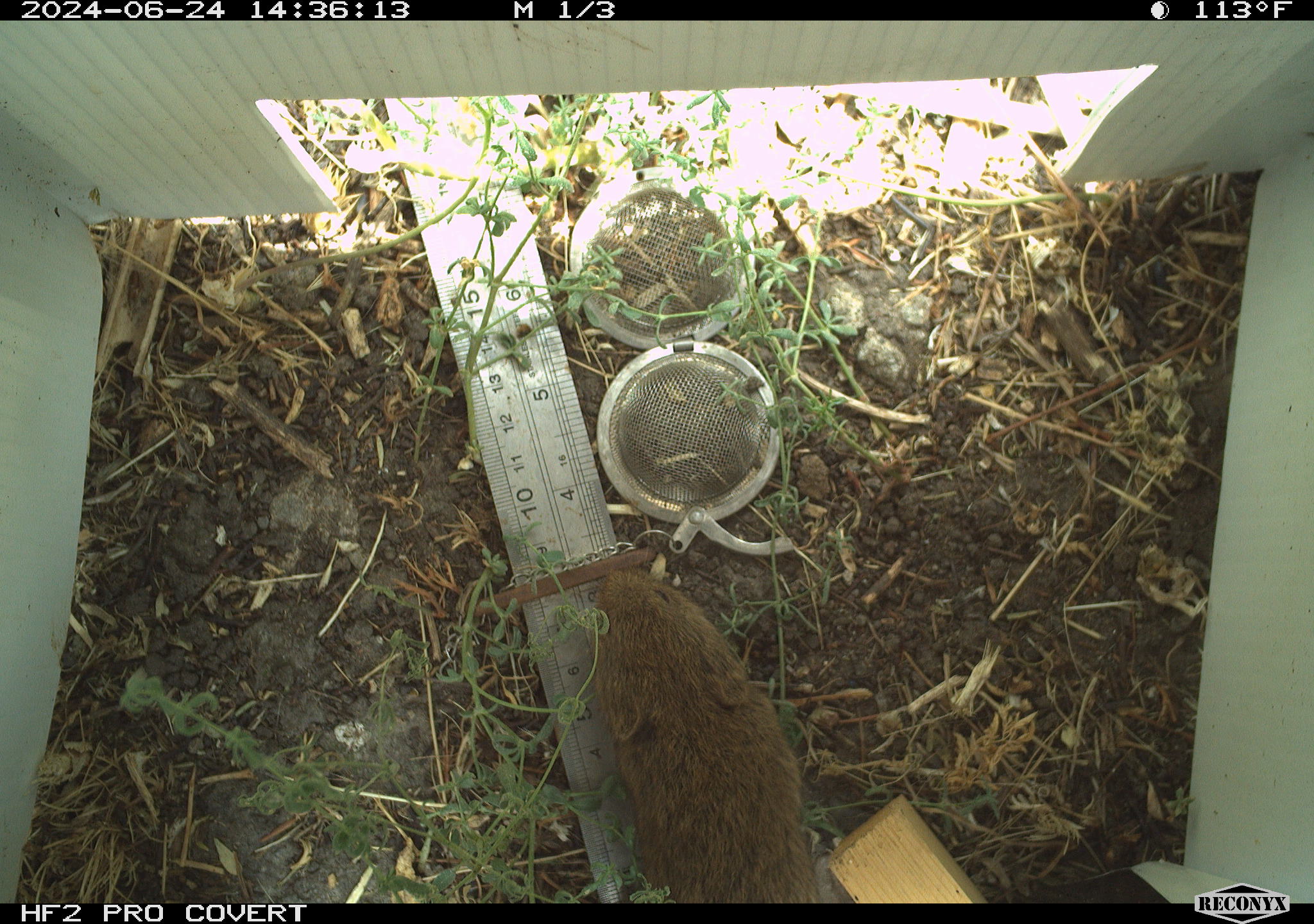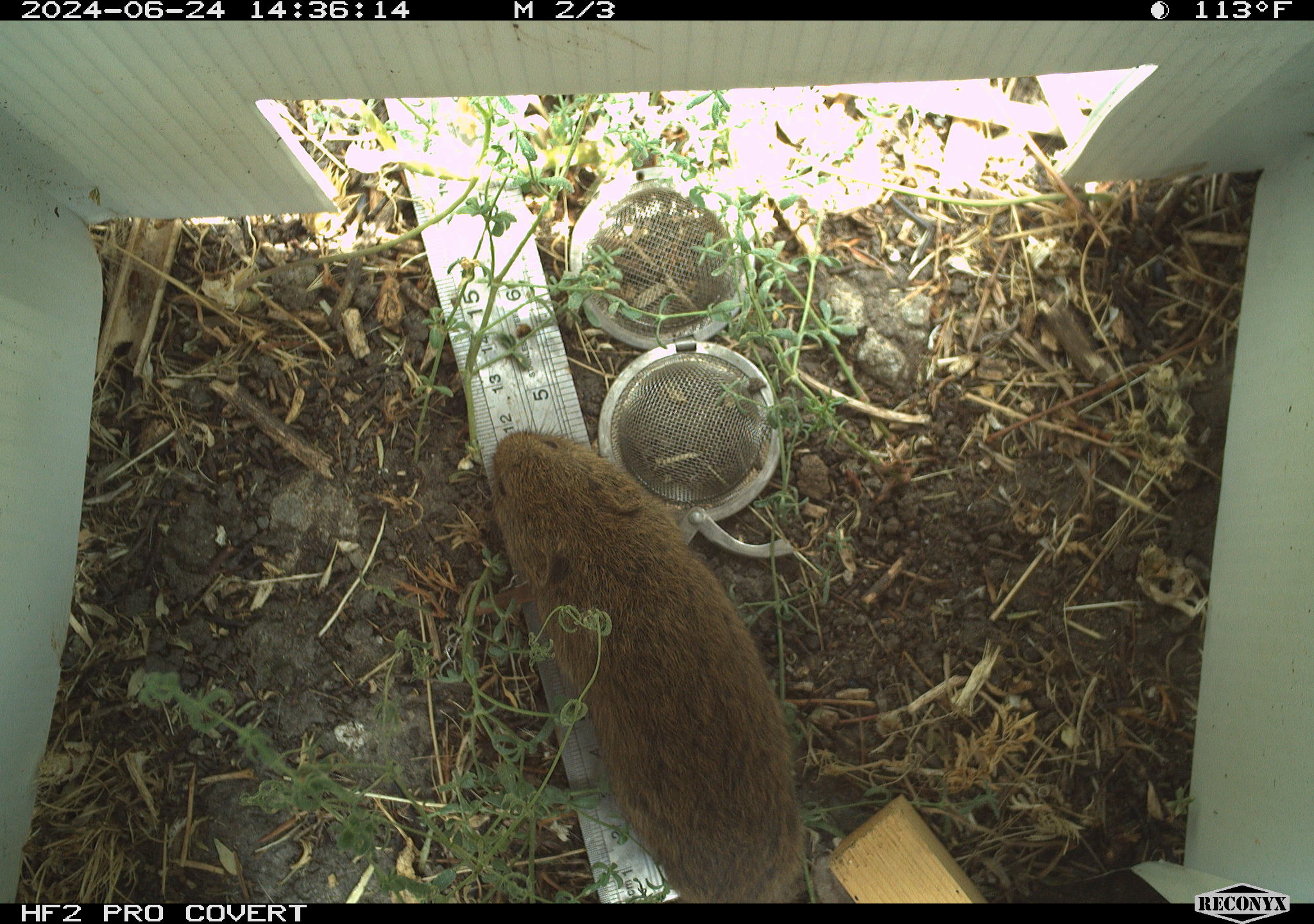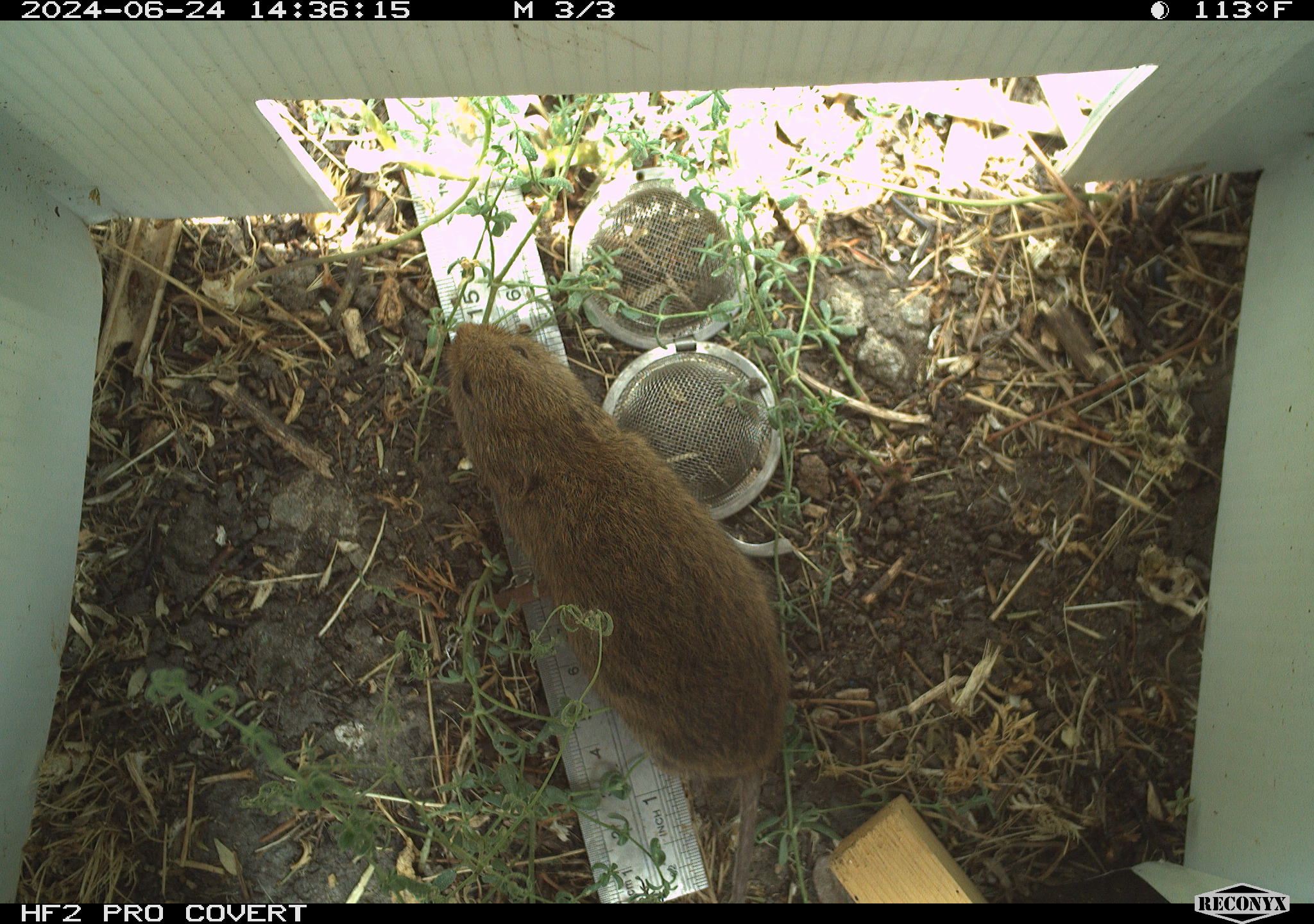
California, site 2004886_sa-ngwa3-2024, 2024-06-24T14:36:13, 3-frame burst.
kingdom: Animalia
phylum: Chordata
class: Mammalia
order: Rodentia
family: Cricetidae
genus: Microtus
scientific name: Microtus californicus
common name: california vole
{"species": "california vole (Microtus californicus)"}